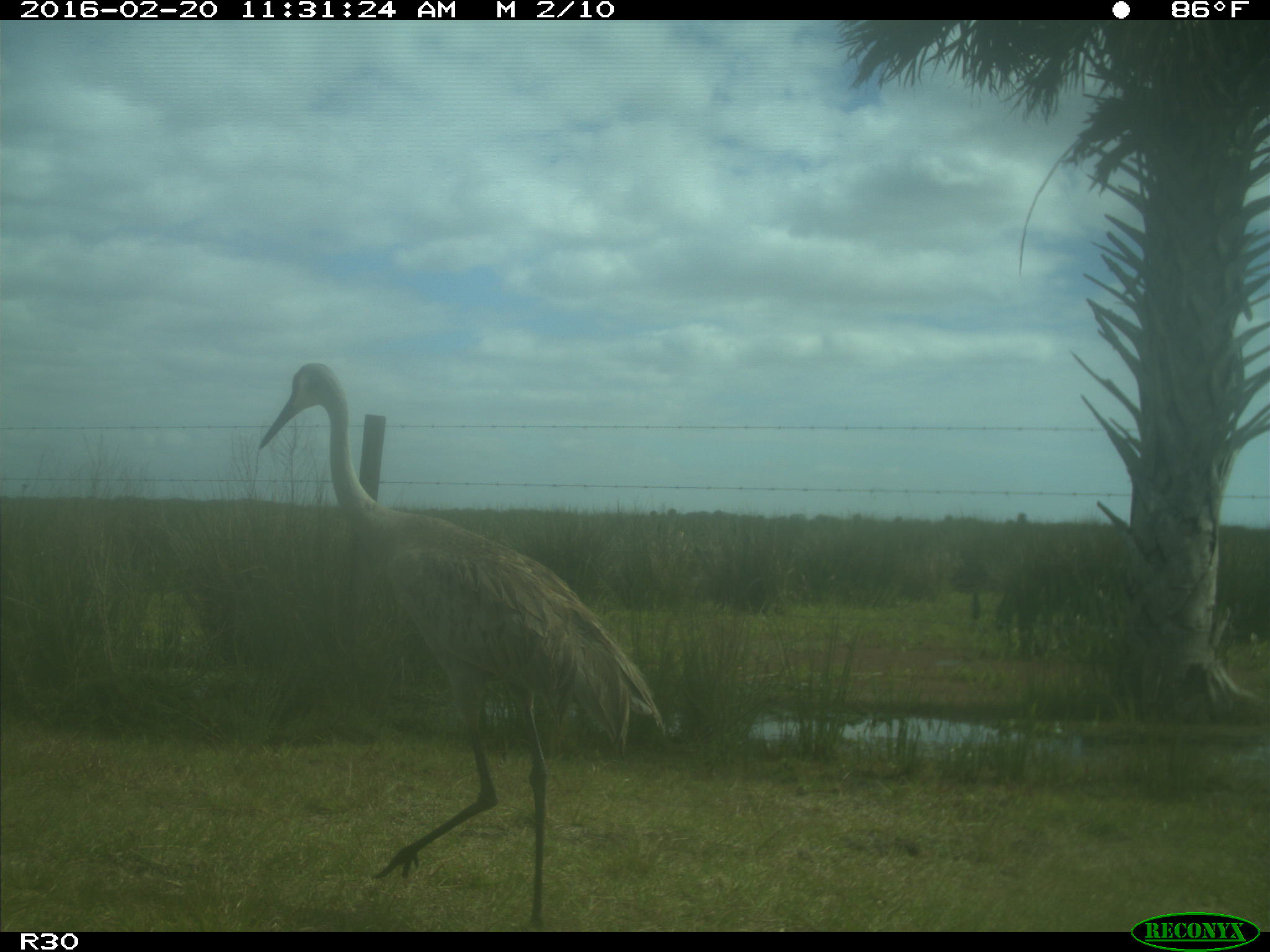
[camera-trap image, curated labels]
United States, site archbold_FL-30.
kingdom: Animalia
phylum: Chordata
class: Aves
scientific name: Aves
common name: birds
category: unidentified bird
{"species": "unidentified bird (birds) (Aves)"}